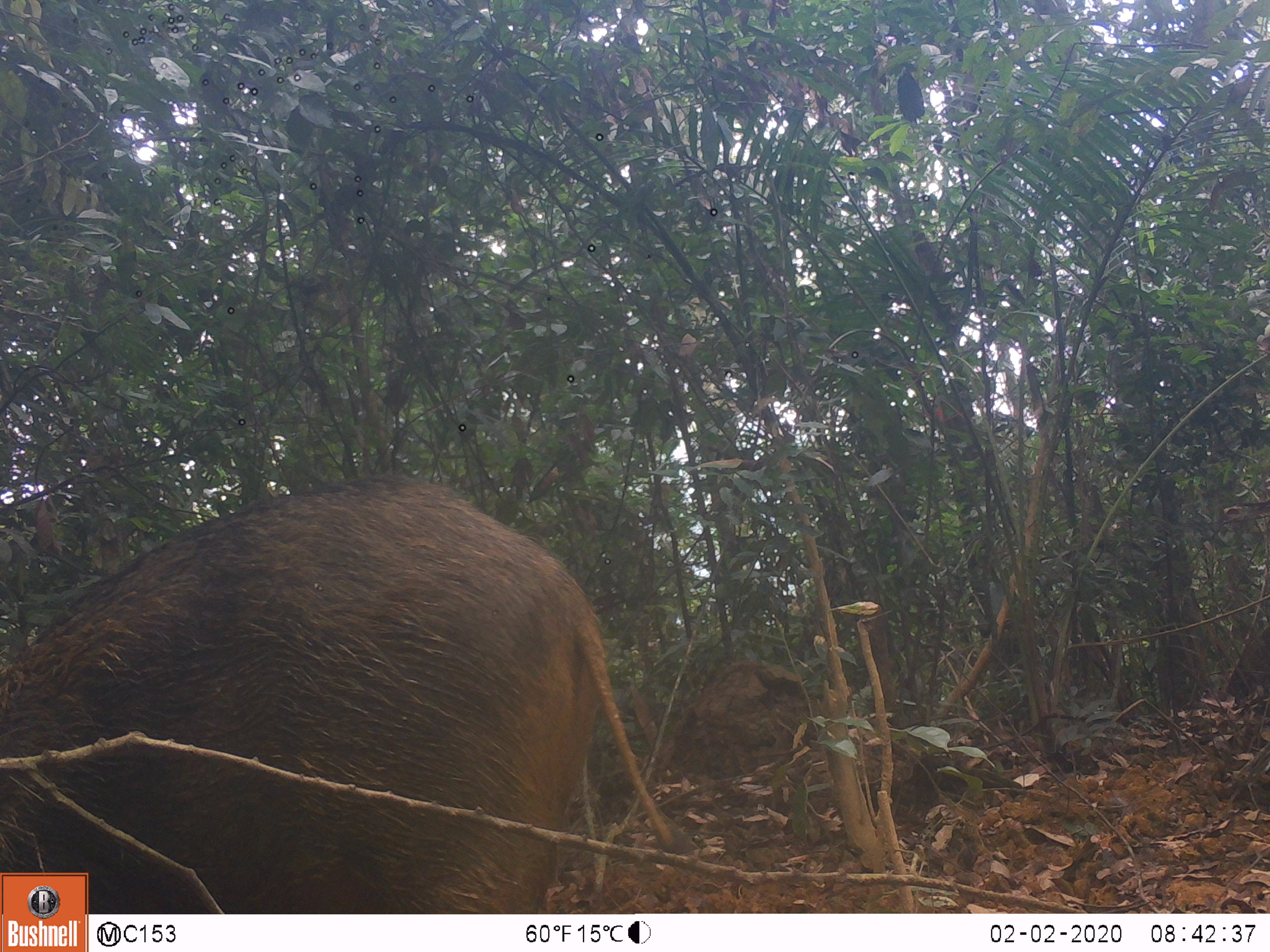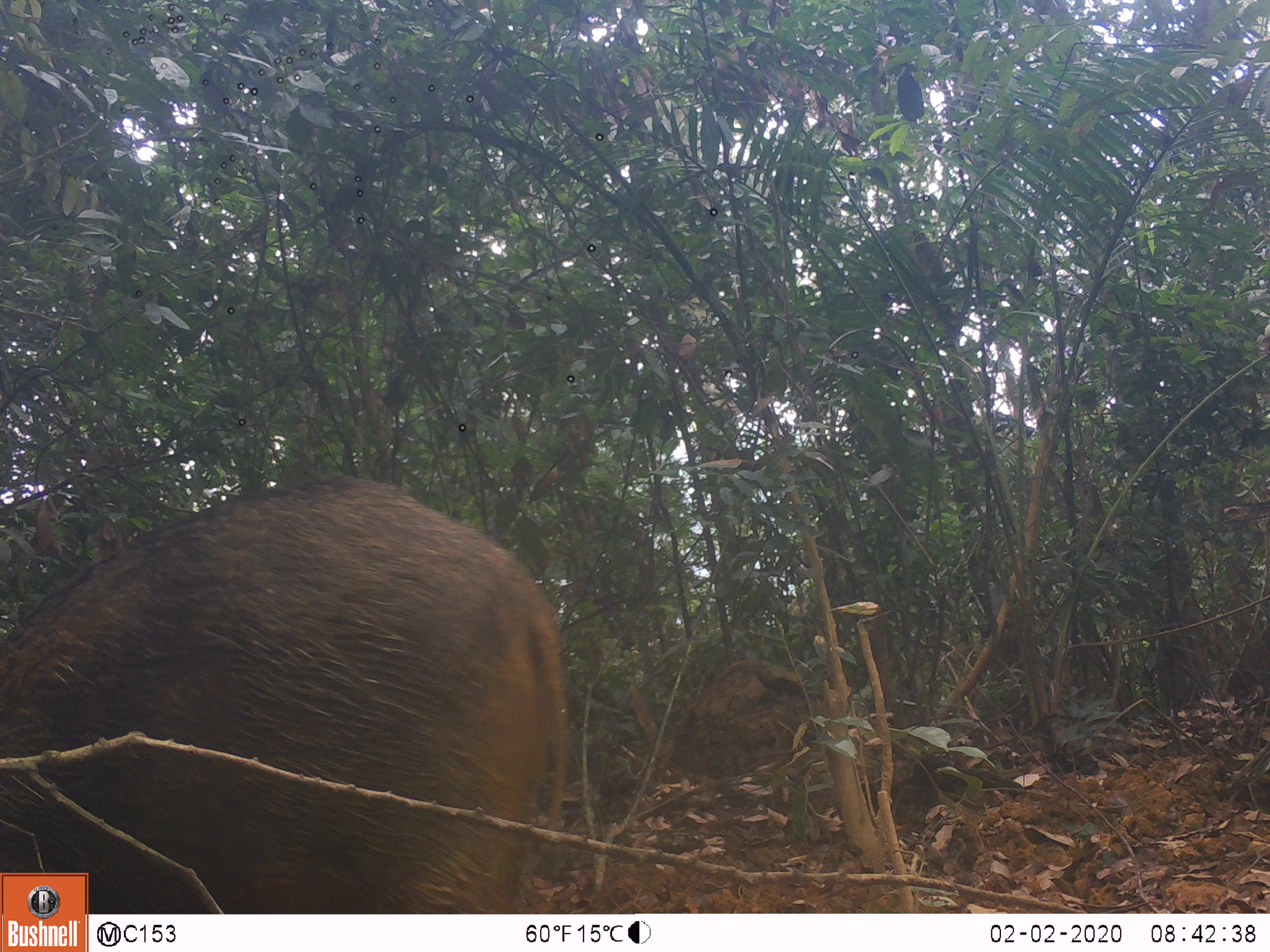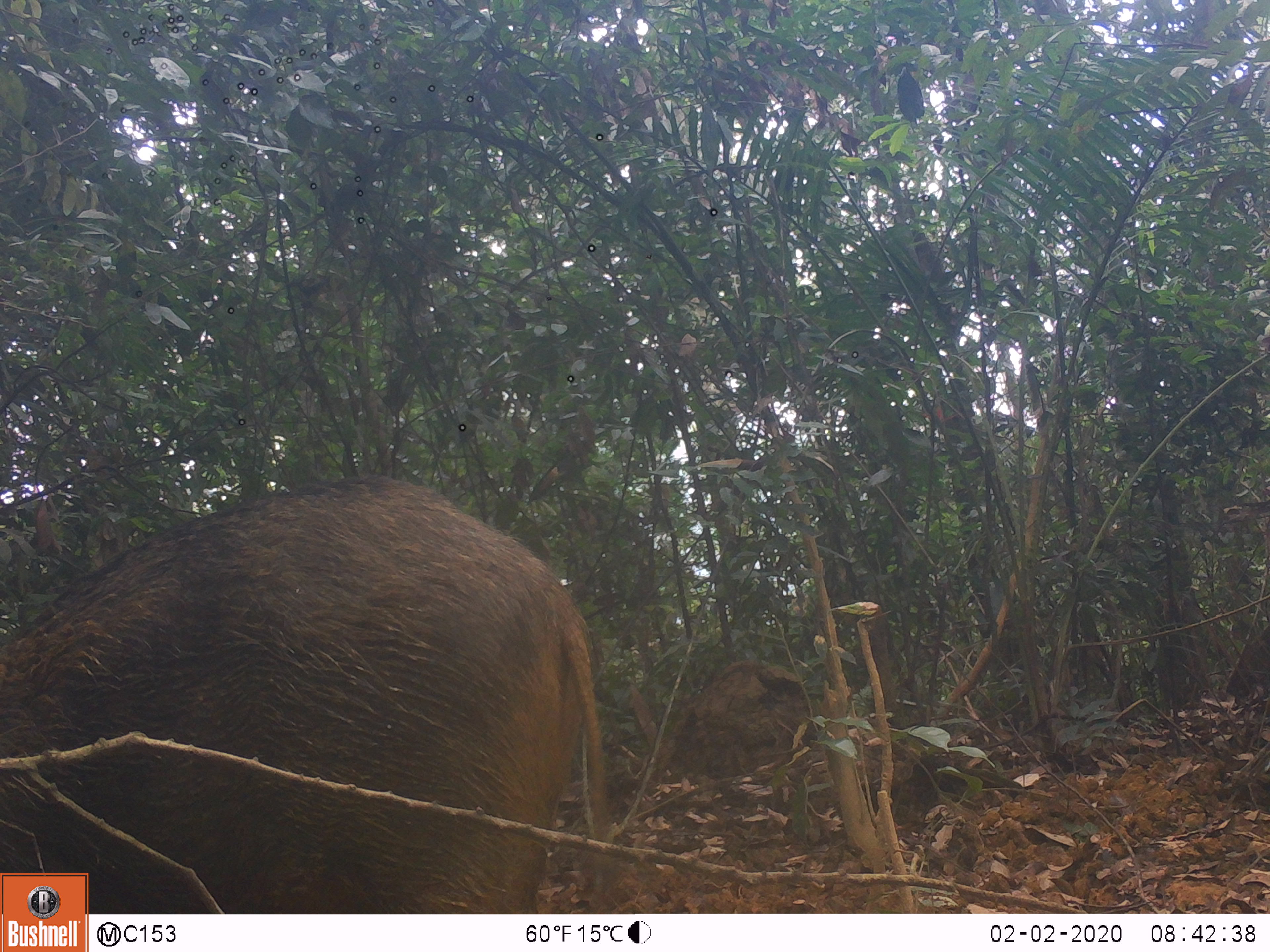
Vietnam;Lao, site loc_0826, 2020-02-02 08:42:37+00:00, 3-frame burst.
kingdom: Animalia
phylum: Chordata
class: Mammalia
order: Artiodactyla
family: Suidae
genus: Sus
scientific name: Sus scrofa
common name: eurasian wild pig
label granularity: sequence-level